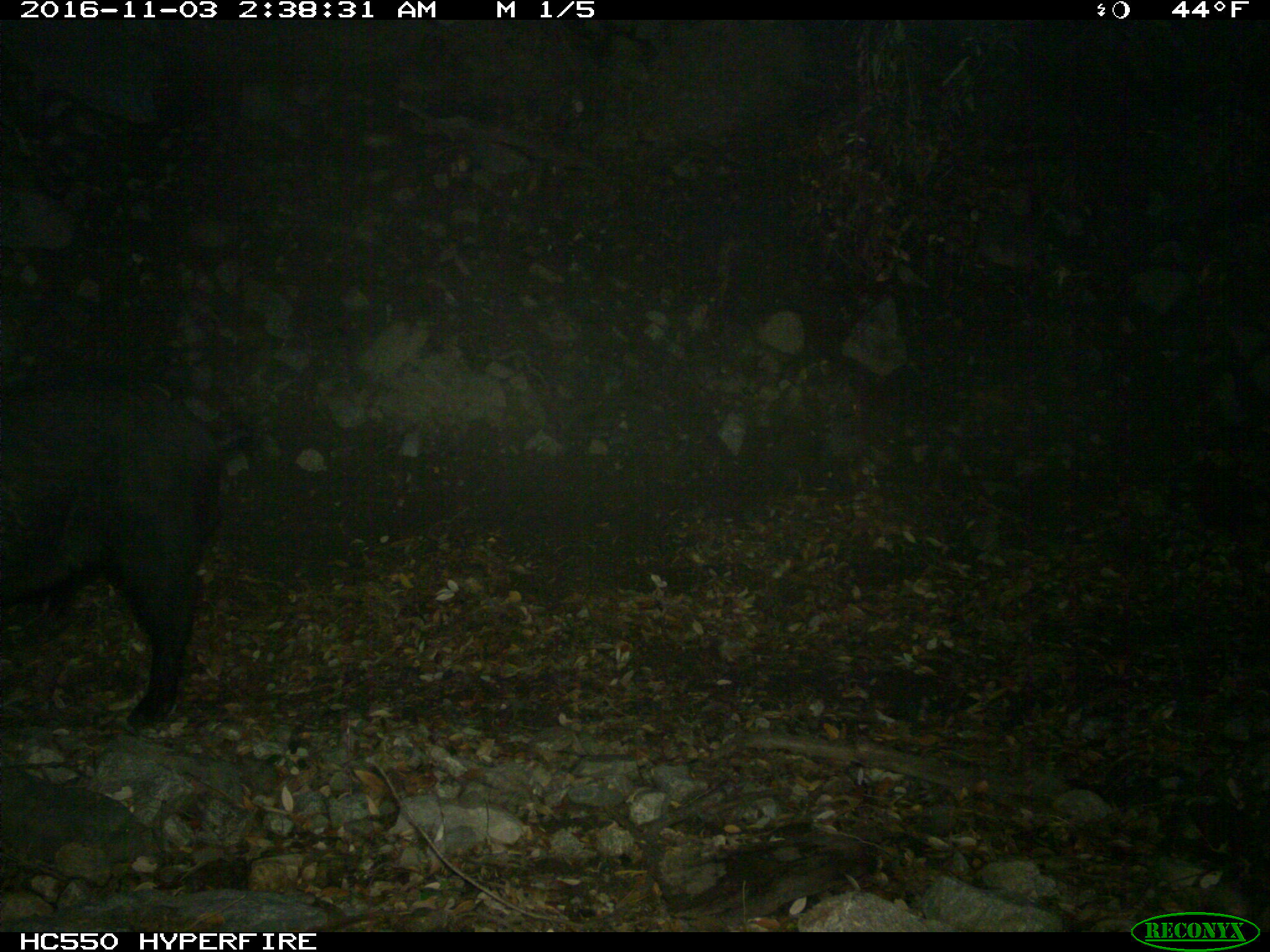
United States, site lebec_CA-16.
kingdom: Animalia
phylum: Chordata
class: Mammalia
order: Artiodactyla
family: Suidae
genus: Sus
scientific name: Sus scrofa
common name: wild boar